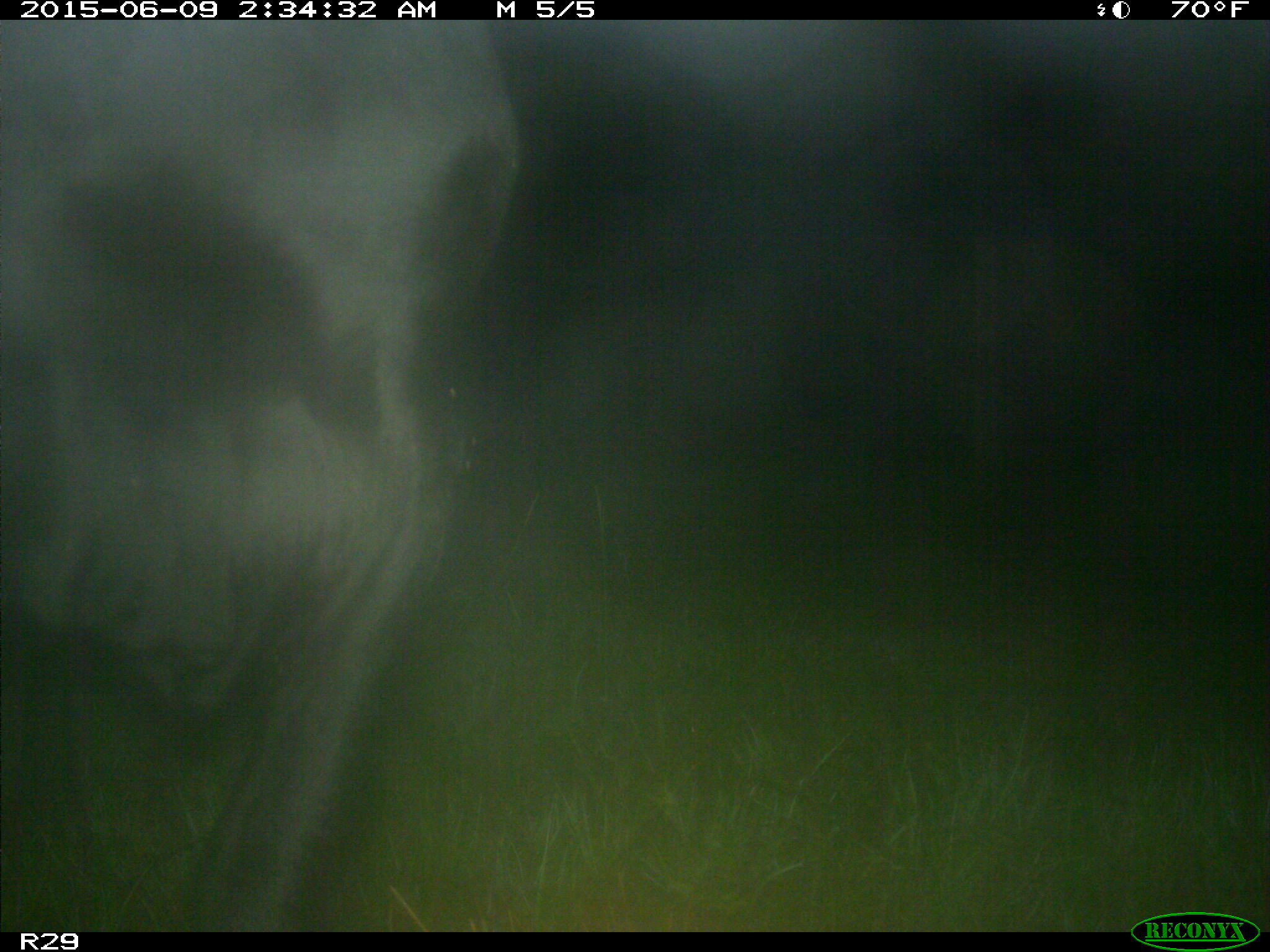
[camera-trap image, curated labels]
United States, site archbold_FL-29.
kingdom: Animalia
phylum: Chordata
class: Mammalia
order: Artiodactyla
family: Bovidae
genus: Bos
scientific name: Bos taurus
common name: domestic cow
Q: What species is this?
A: Bos taurus (domestic cow).